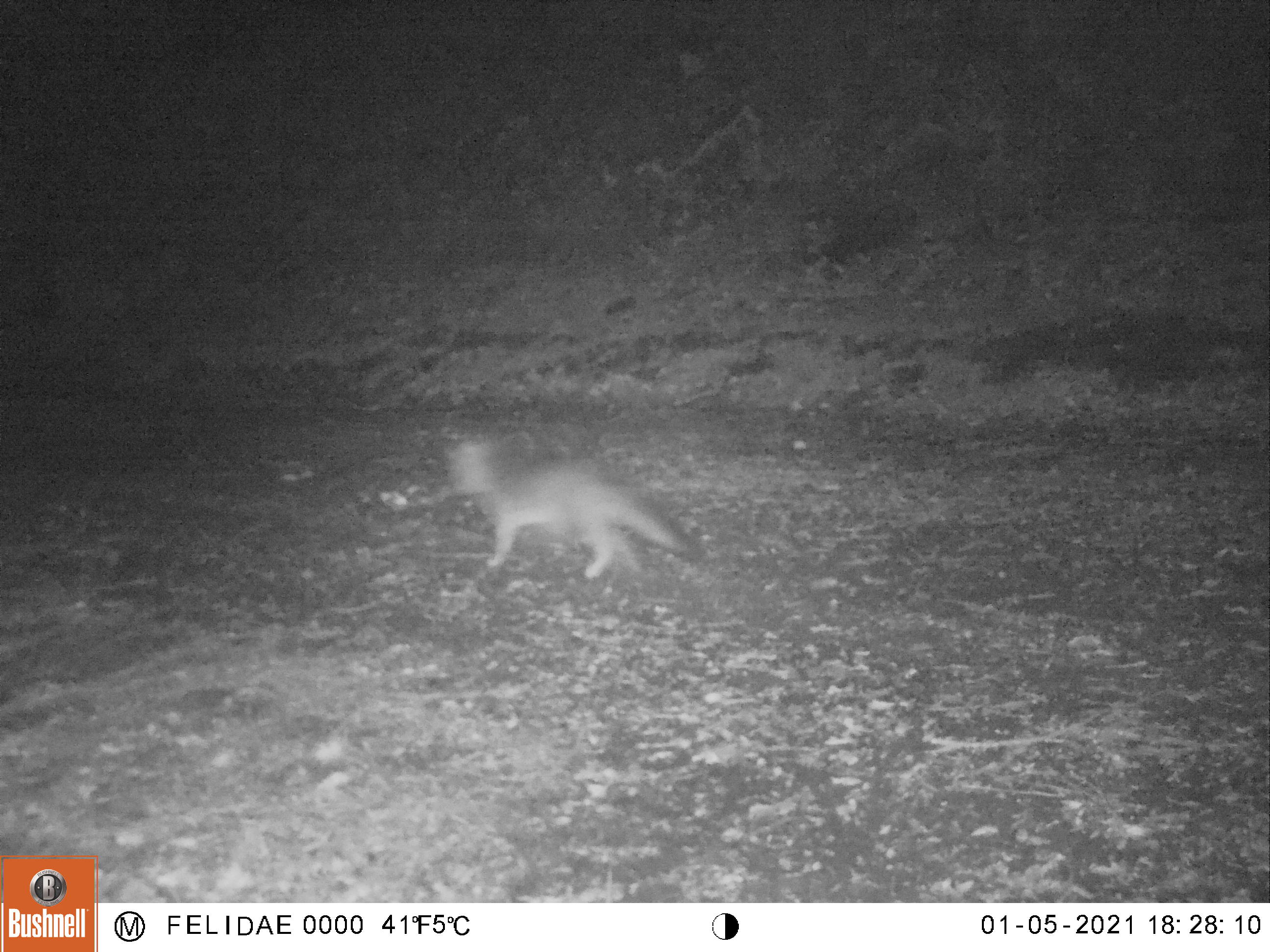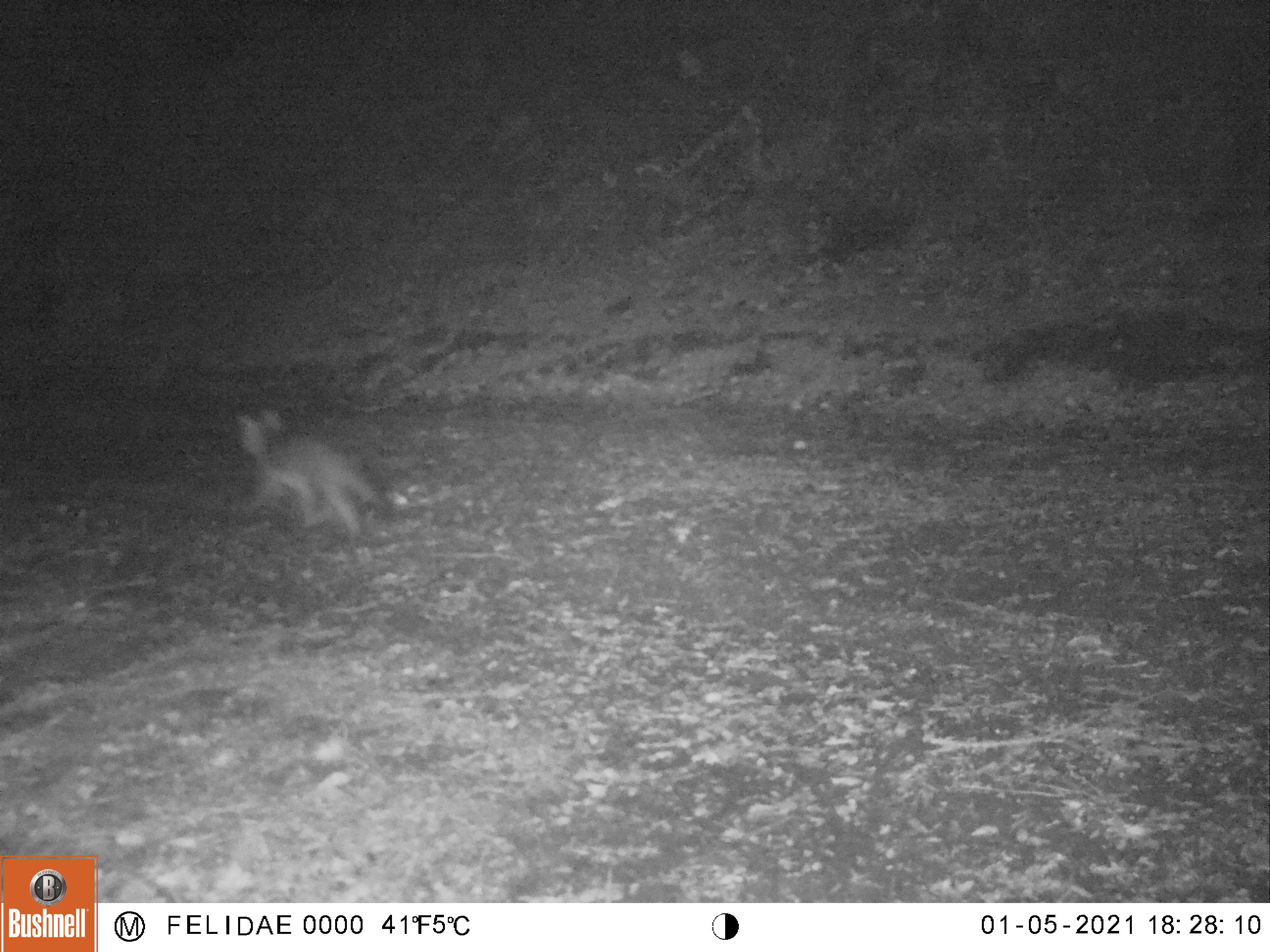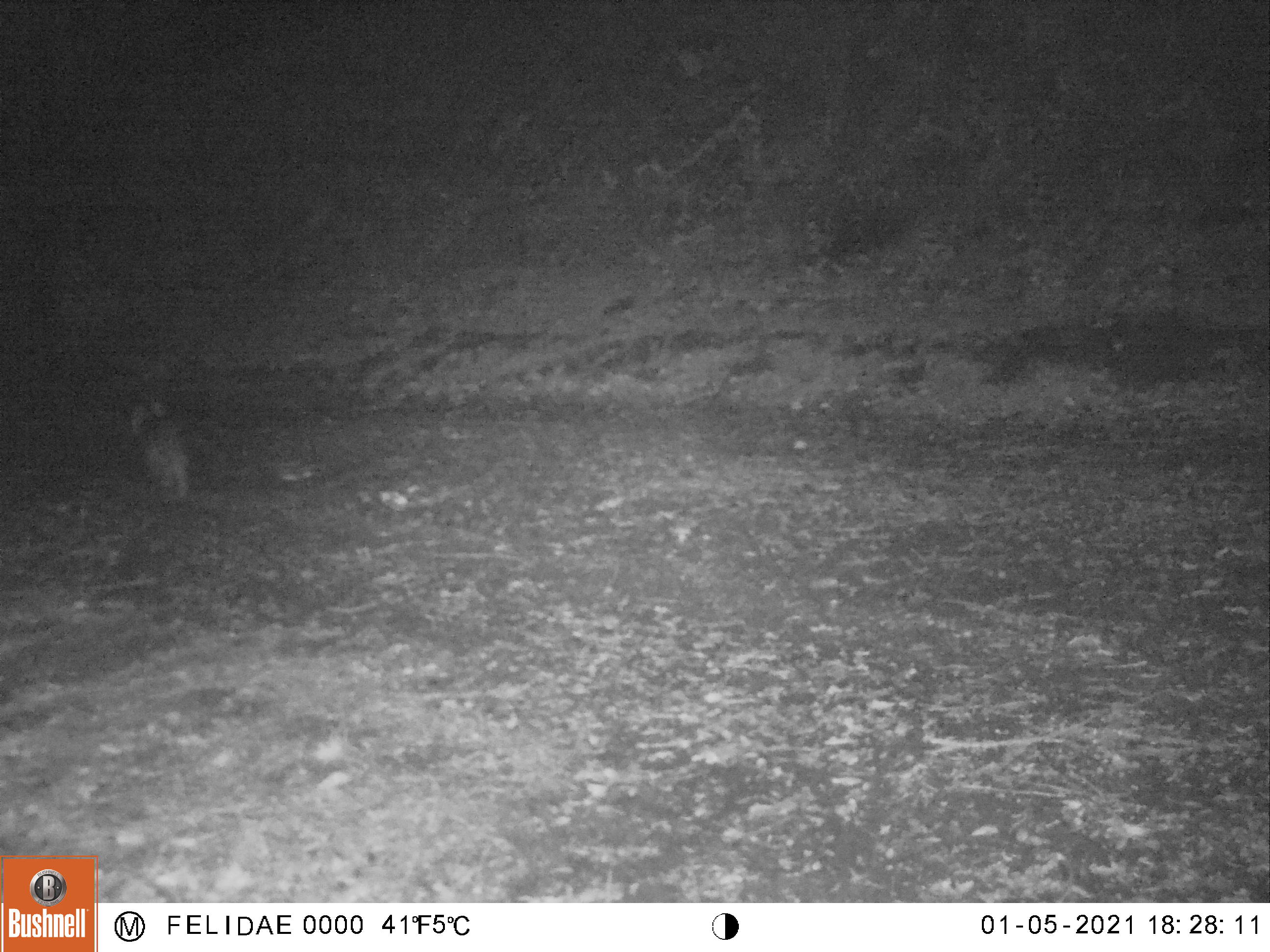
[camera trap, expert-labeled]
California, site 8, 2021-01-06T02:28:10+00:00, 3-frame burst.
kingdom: Animalia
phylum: Chordata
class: Mammalia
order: Carnivora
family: Canidae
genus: Urocyon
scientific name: Urocyon cinereoargenteus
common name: gray fox